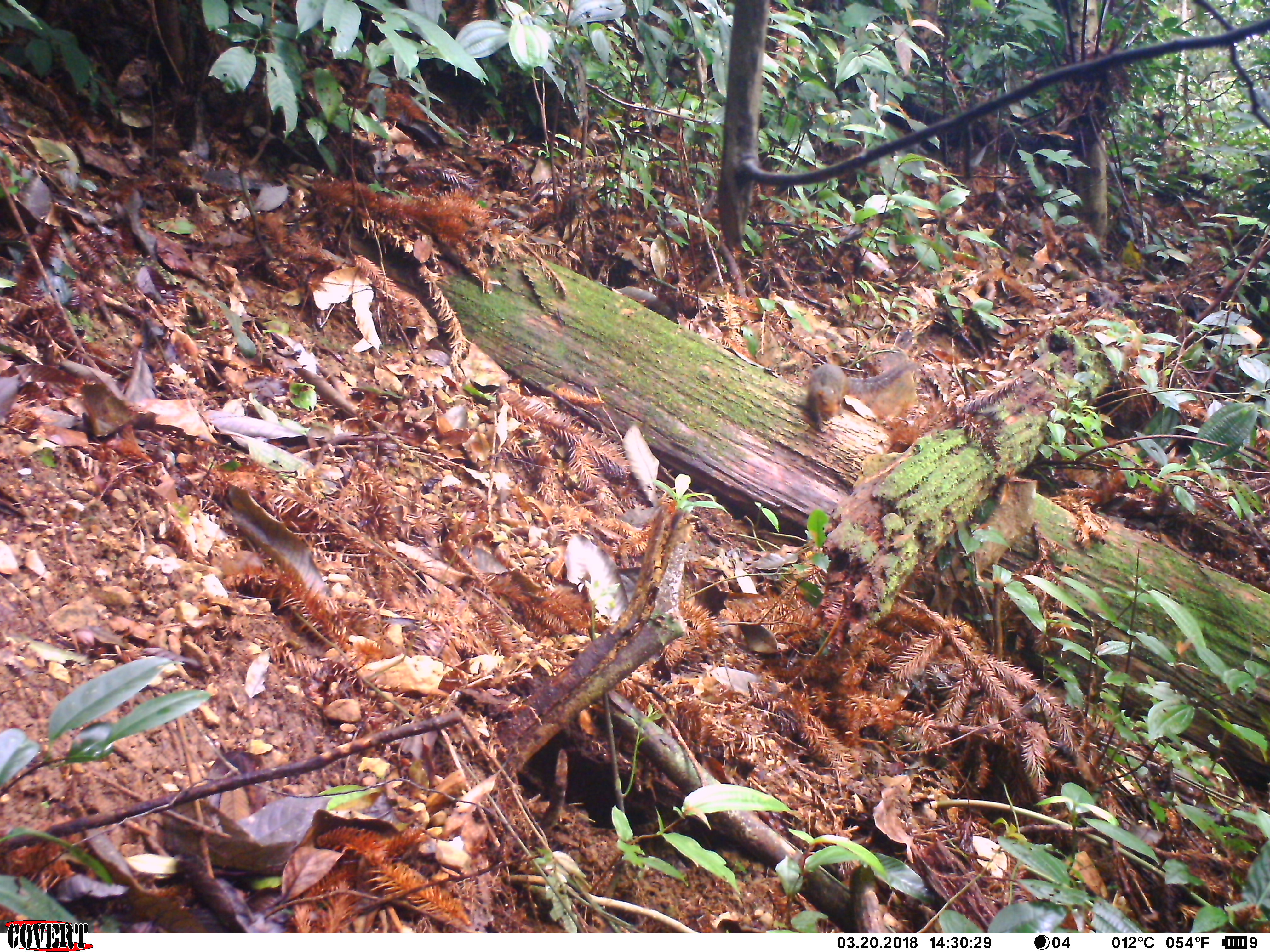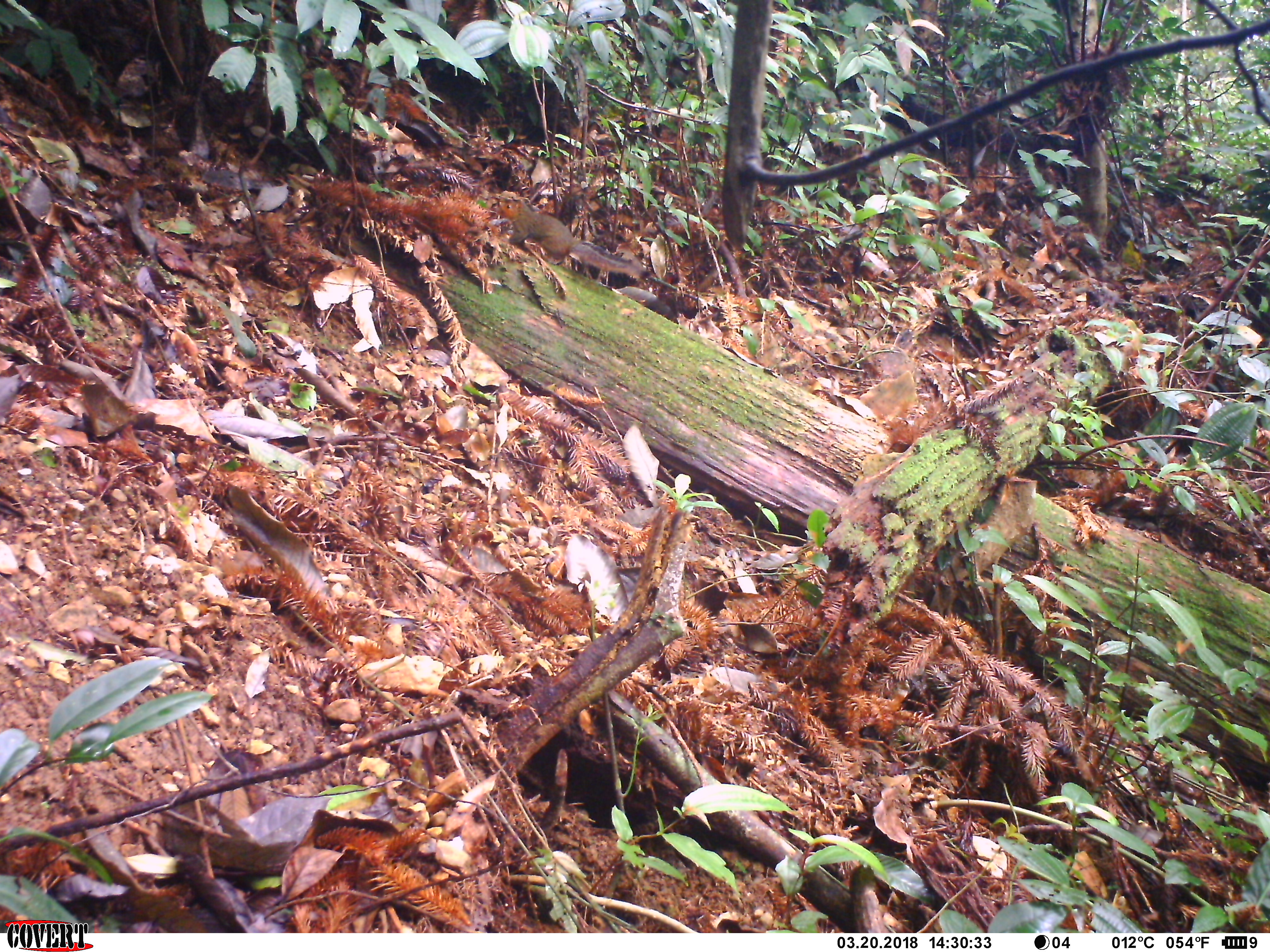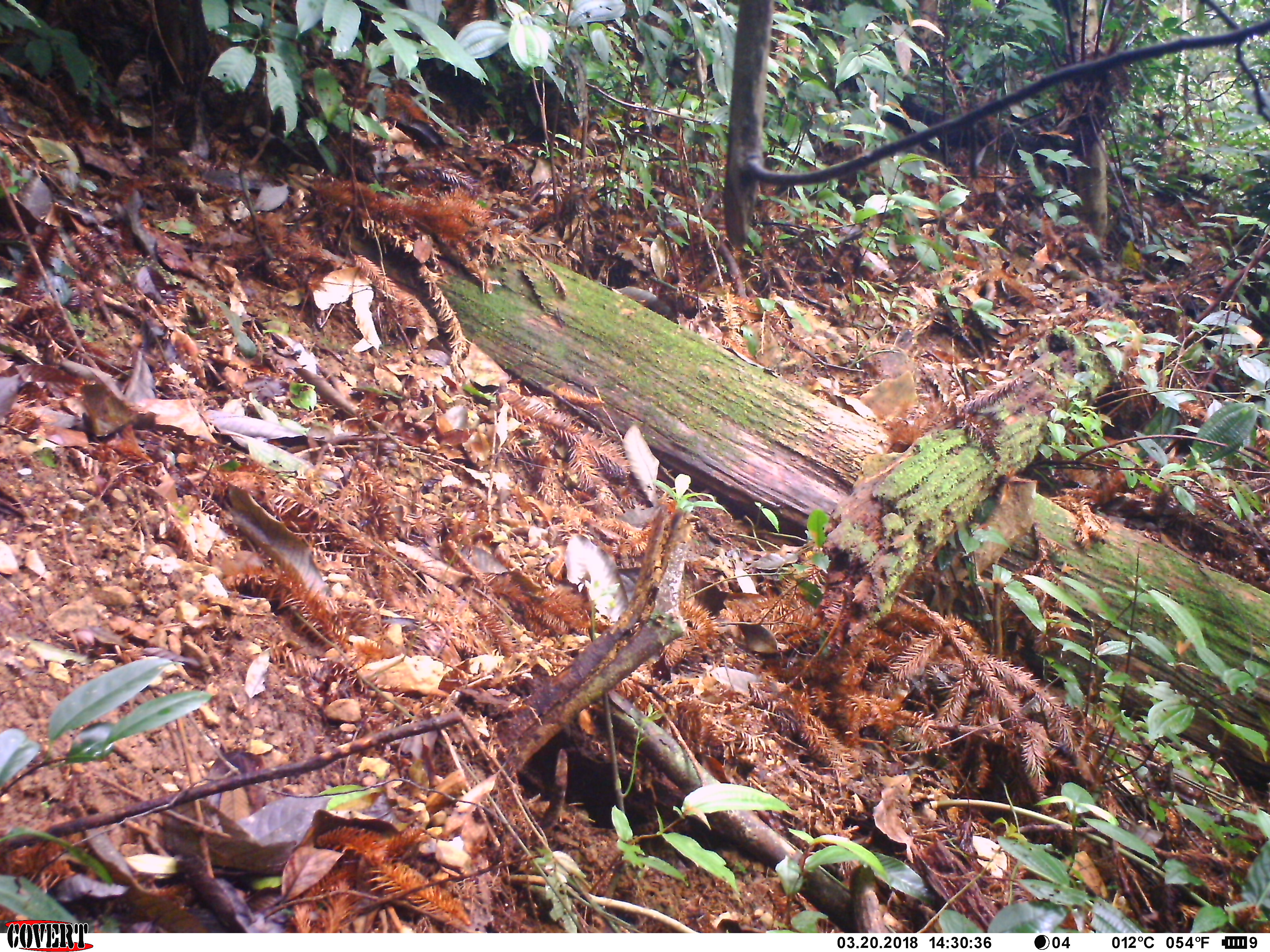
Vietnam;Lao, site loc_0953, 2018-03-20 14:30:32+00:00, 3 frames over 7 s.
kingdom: Animalia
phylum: Chordata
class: Mammalia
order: Rodentia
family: Sciuridae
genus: Dremomys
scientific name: Dremomys rufigenis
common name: red-cheeked squirrel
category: red cheeked squirrel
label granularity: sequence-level